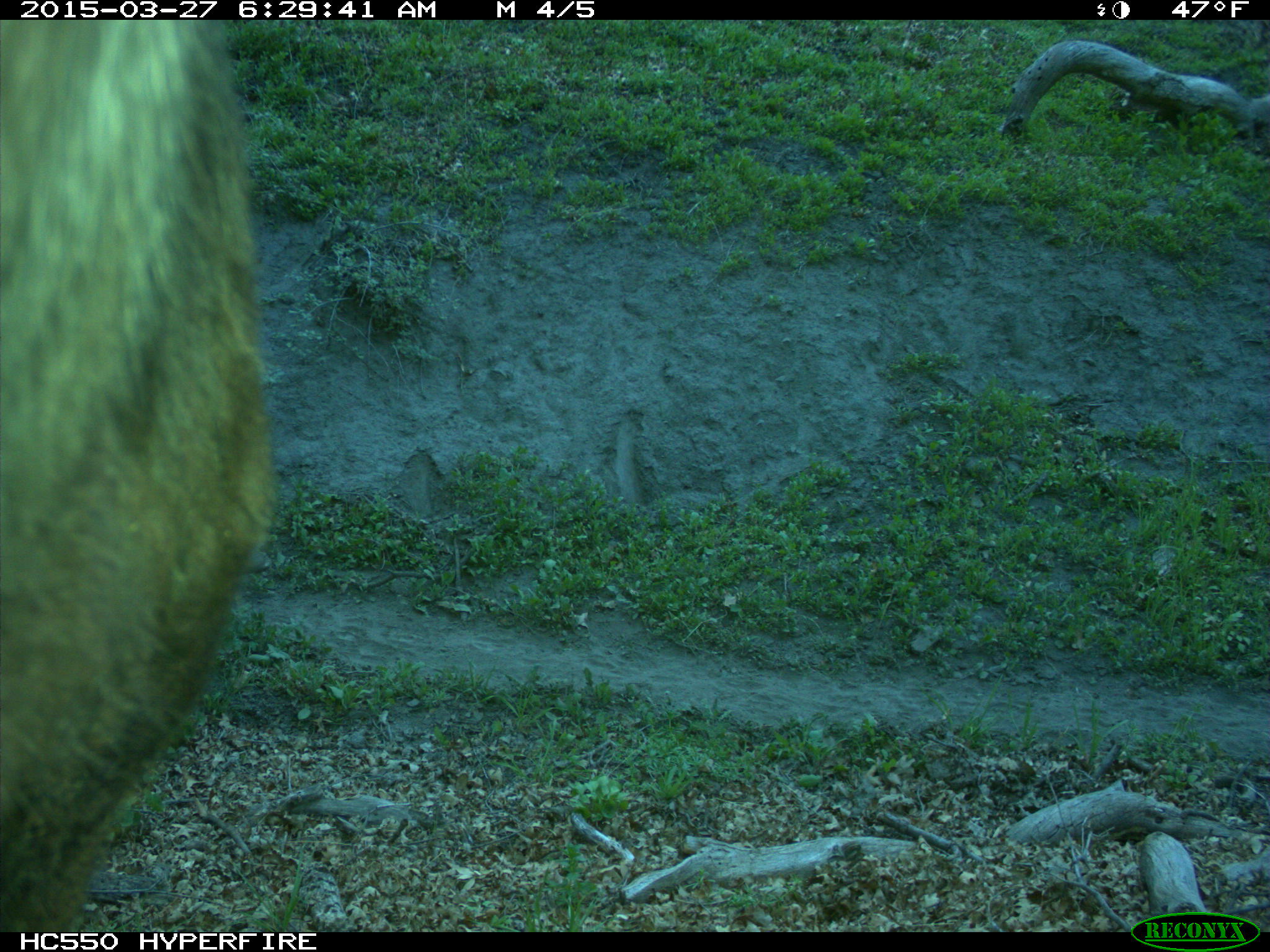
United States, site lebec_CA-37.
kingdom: Animalia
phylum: Chordata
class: Mammalia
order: Artiodactyla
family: Bovidae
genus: Bos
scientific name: Bos taurus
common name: domestic cow